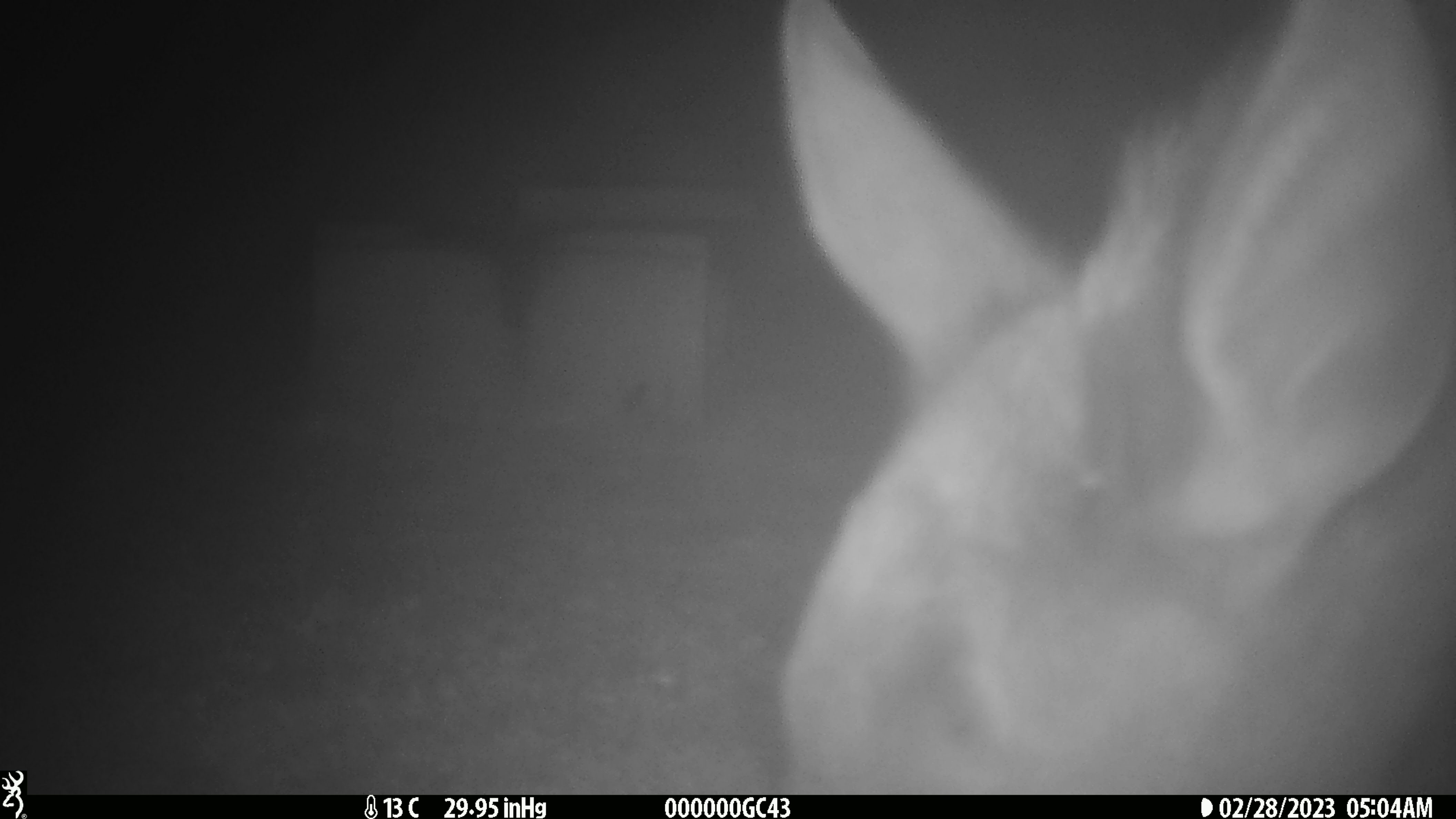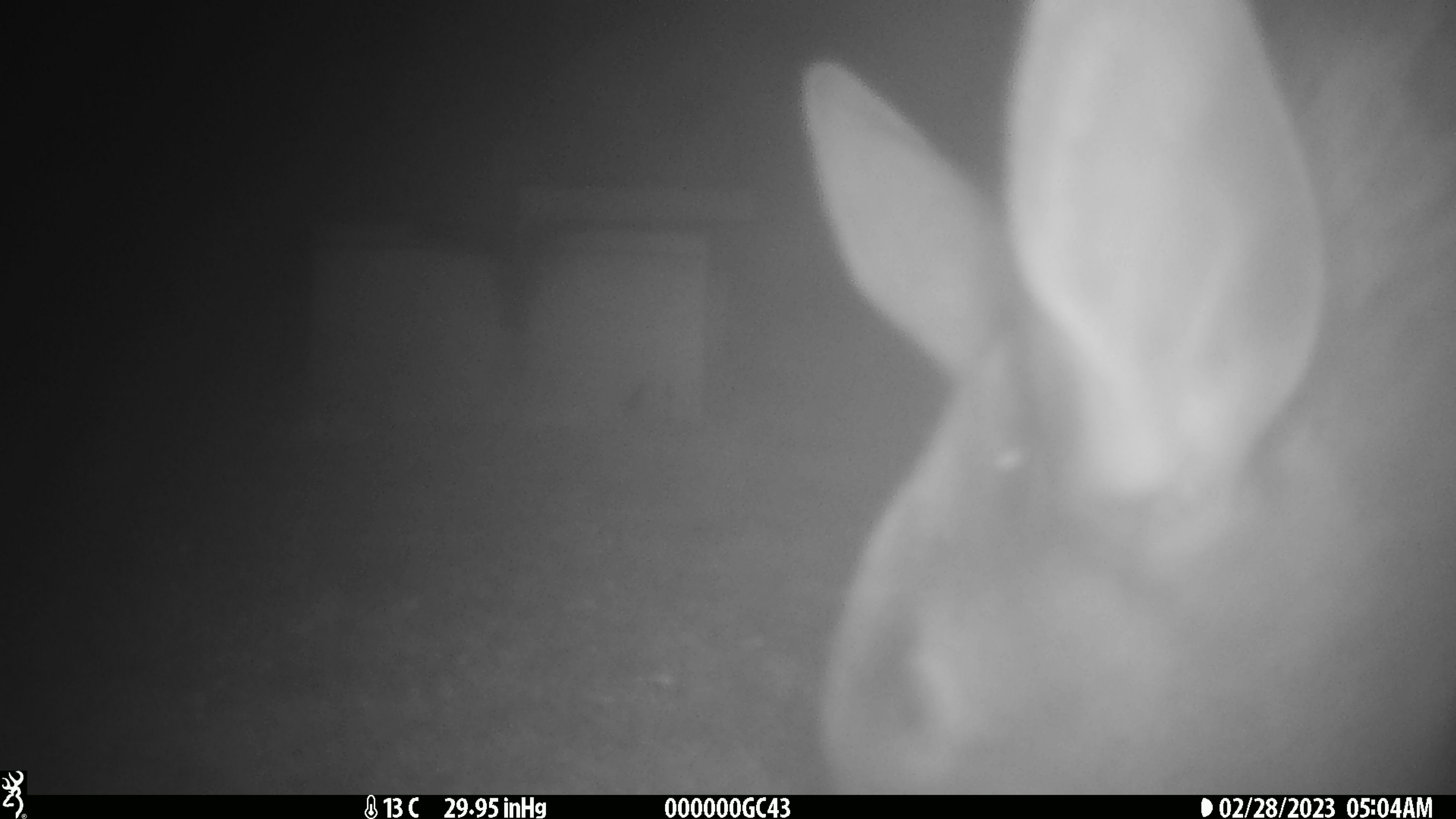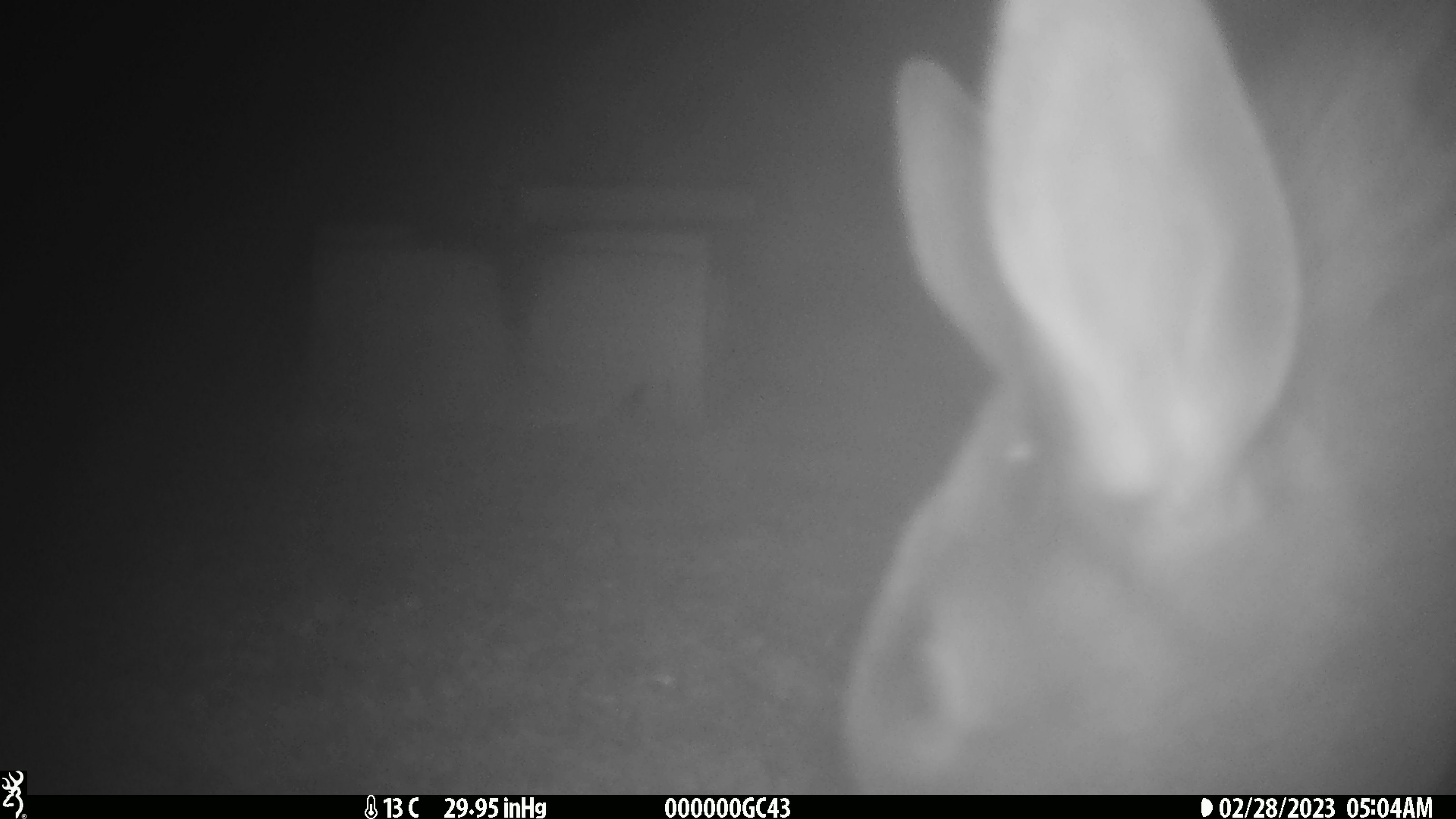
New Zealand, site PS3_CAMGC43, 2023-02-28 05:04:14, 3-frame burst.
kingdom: Animalia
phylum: Chordata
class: Mammalia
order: Artiodactyla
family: Cervidae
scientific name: Cervidae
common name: deer